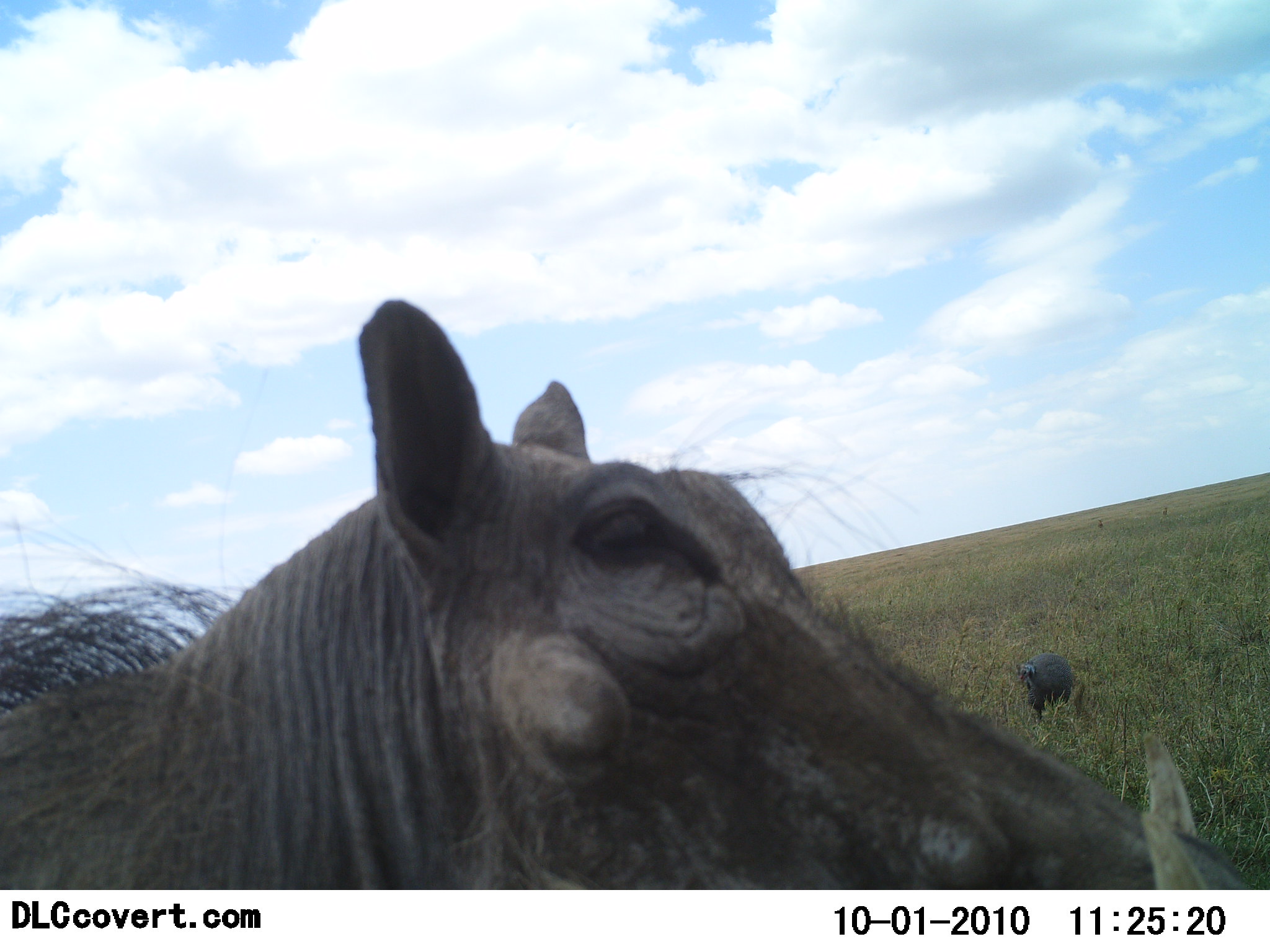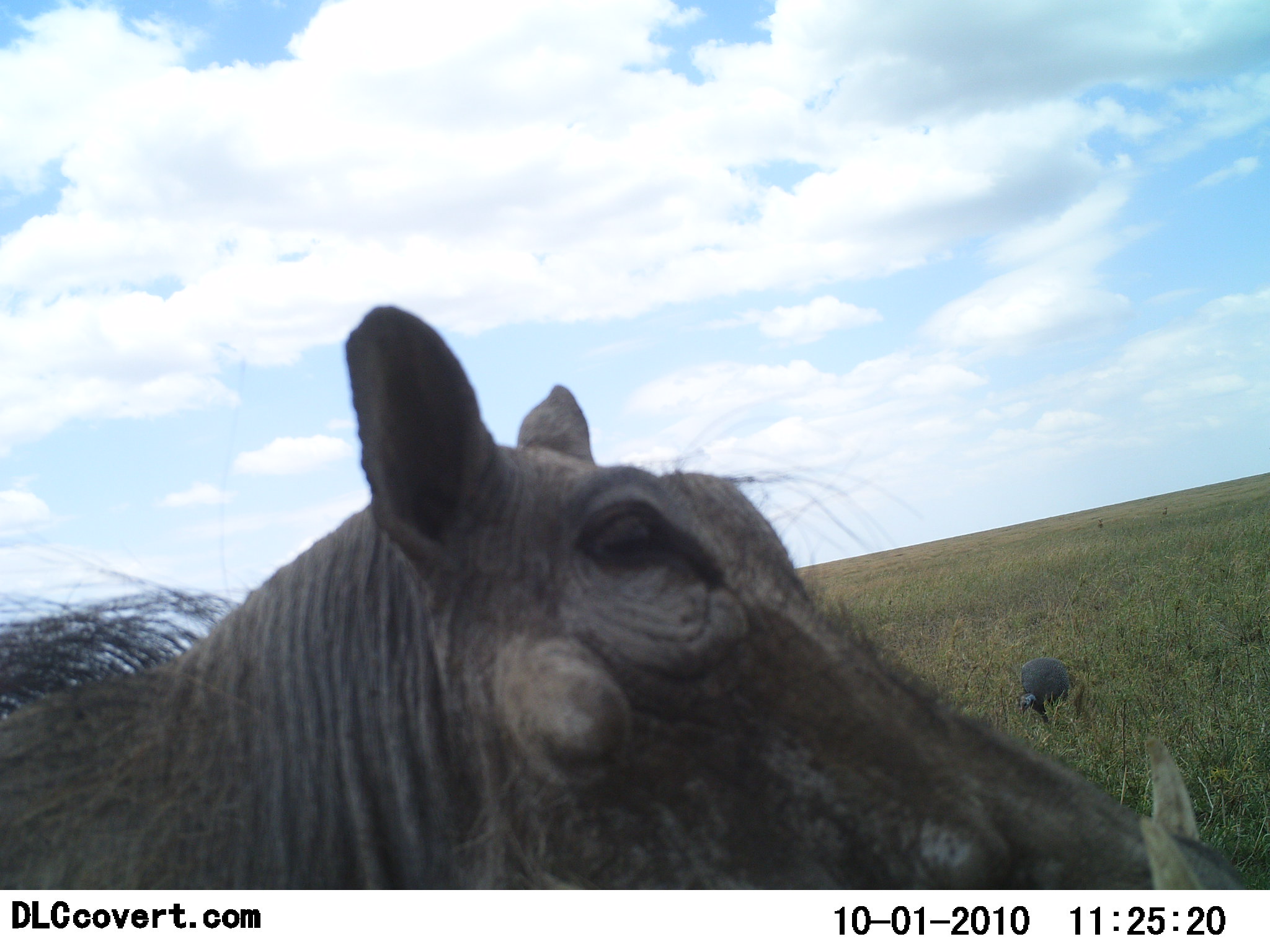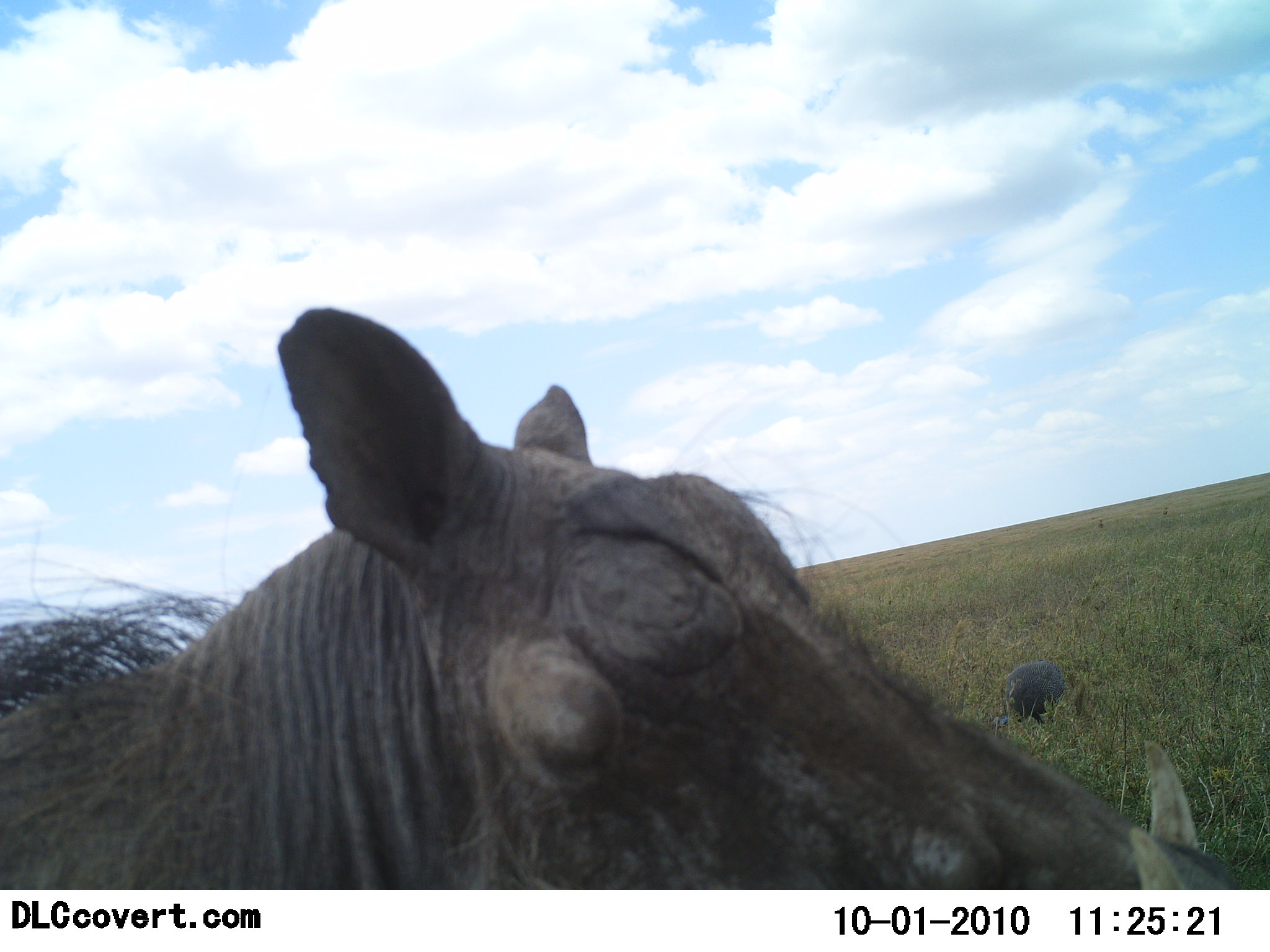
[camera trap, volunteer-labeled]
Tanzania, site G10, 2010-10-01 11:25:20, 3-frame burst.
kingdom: Animalia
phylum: Chordata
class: Aves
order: Galliformes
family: Numididae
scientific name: Numididae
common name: guinea fowl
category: guineafowl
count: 1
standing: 6%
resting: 0%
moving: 29%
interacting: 0%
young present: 0%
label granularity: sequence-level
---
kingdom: Animalia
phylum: Chordata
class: Mammalia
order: Artiodactyla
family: Suidae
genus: Phacochoerus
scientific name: Phacochoerus africanus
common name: warthog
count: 1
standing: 96%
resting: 0%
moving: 4%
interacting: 0%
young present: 4%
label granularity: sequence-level